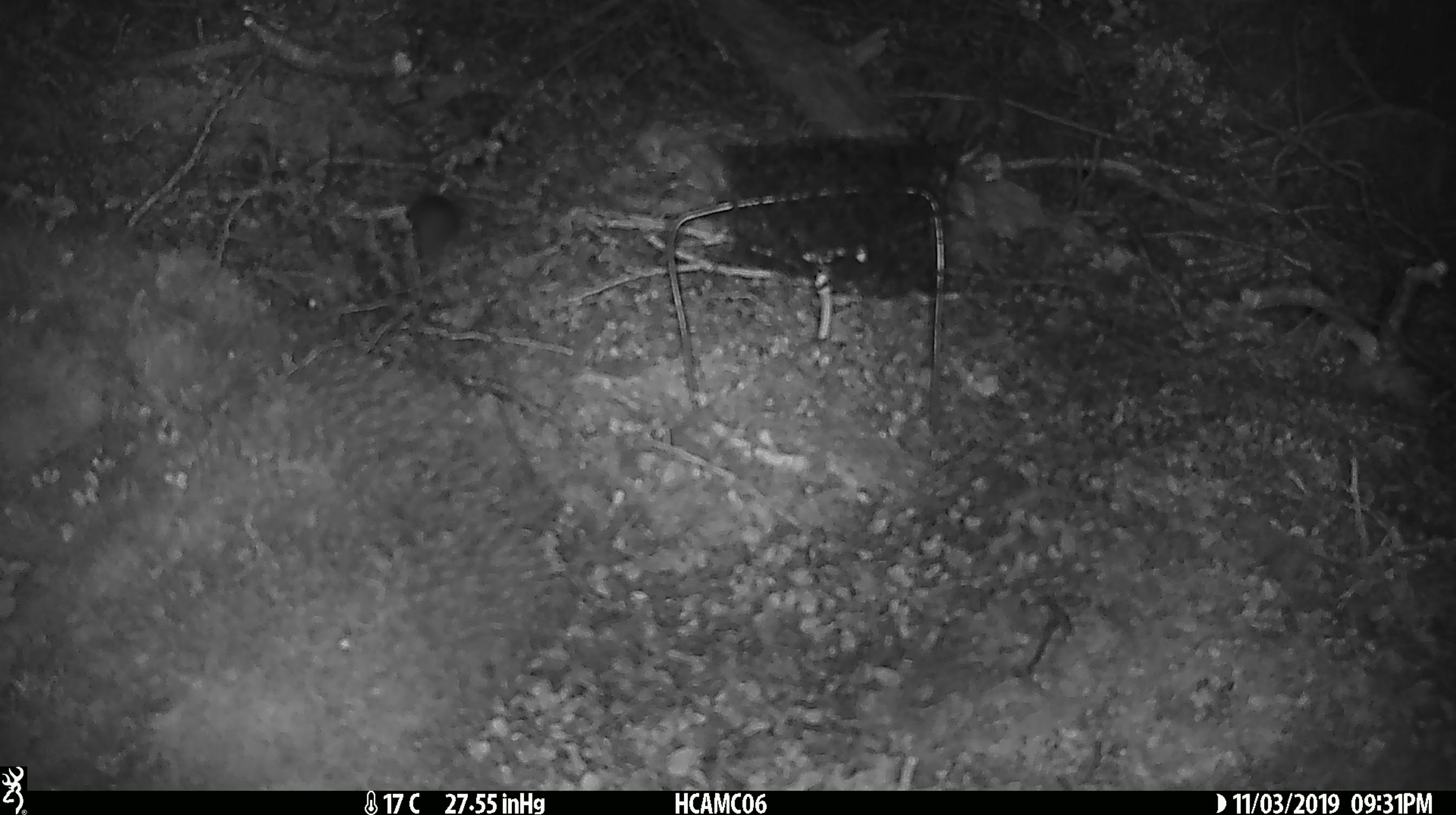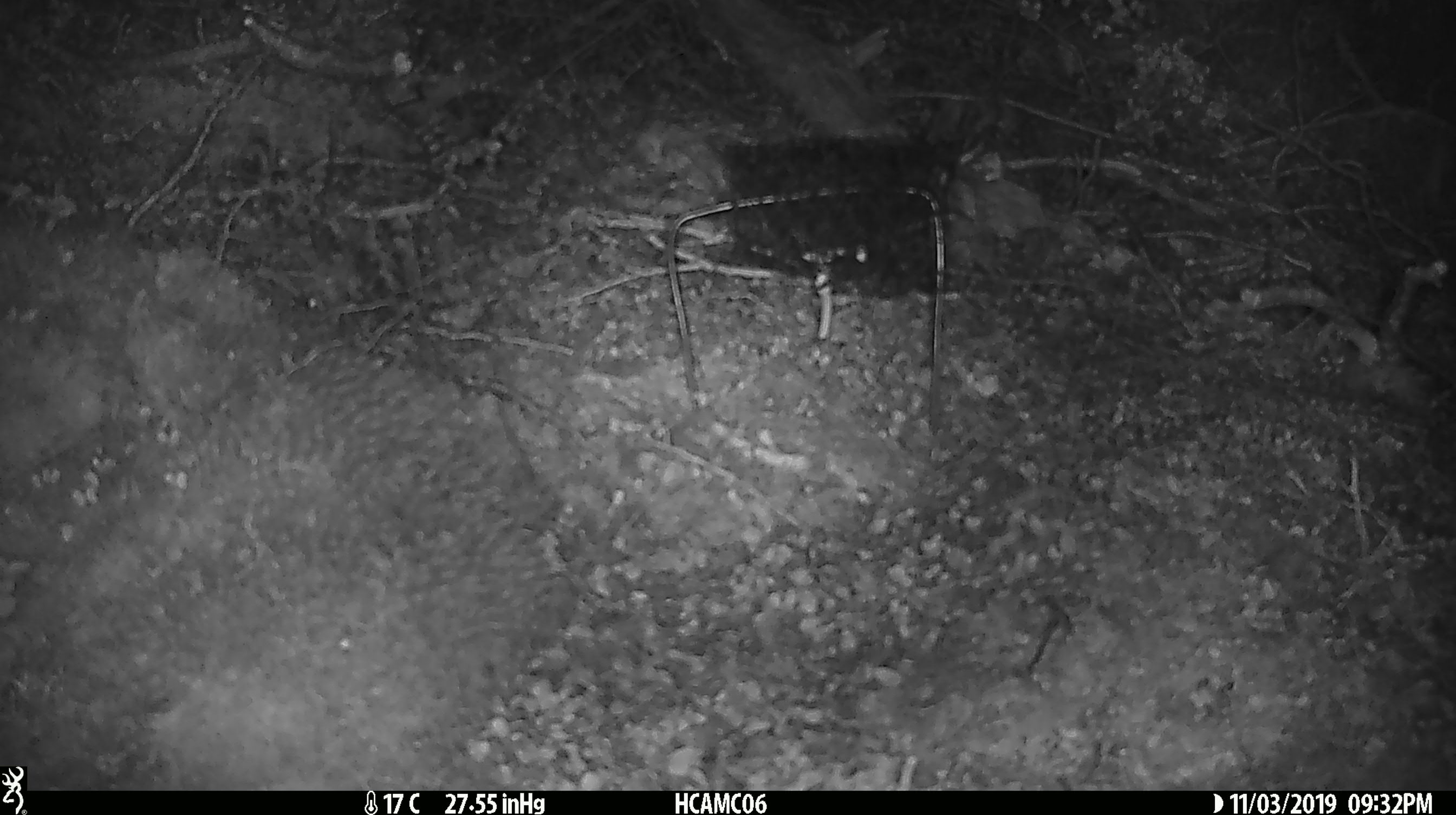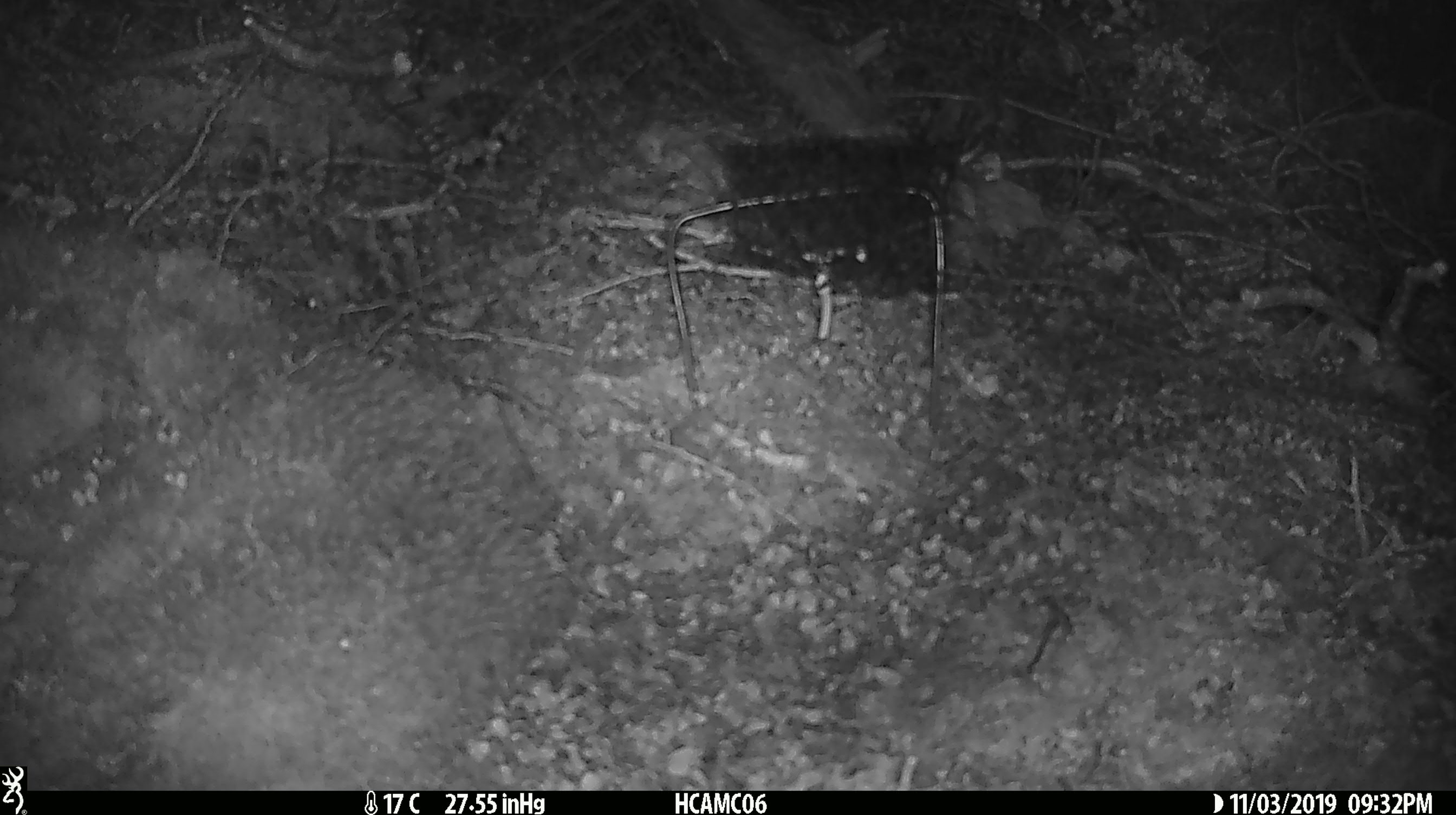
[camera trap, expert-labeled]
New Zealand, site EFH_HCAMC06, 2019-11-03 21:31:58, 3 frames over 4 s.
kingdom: Animalia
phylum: Chordata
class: Mammalia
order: Rodentia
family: Muridae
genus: Mus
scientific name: Mus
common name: mouse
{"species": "mouse (Mus)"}